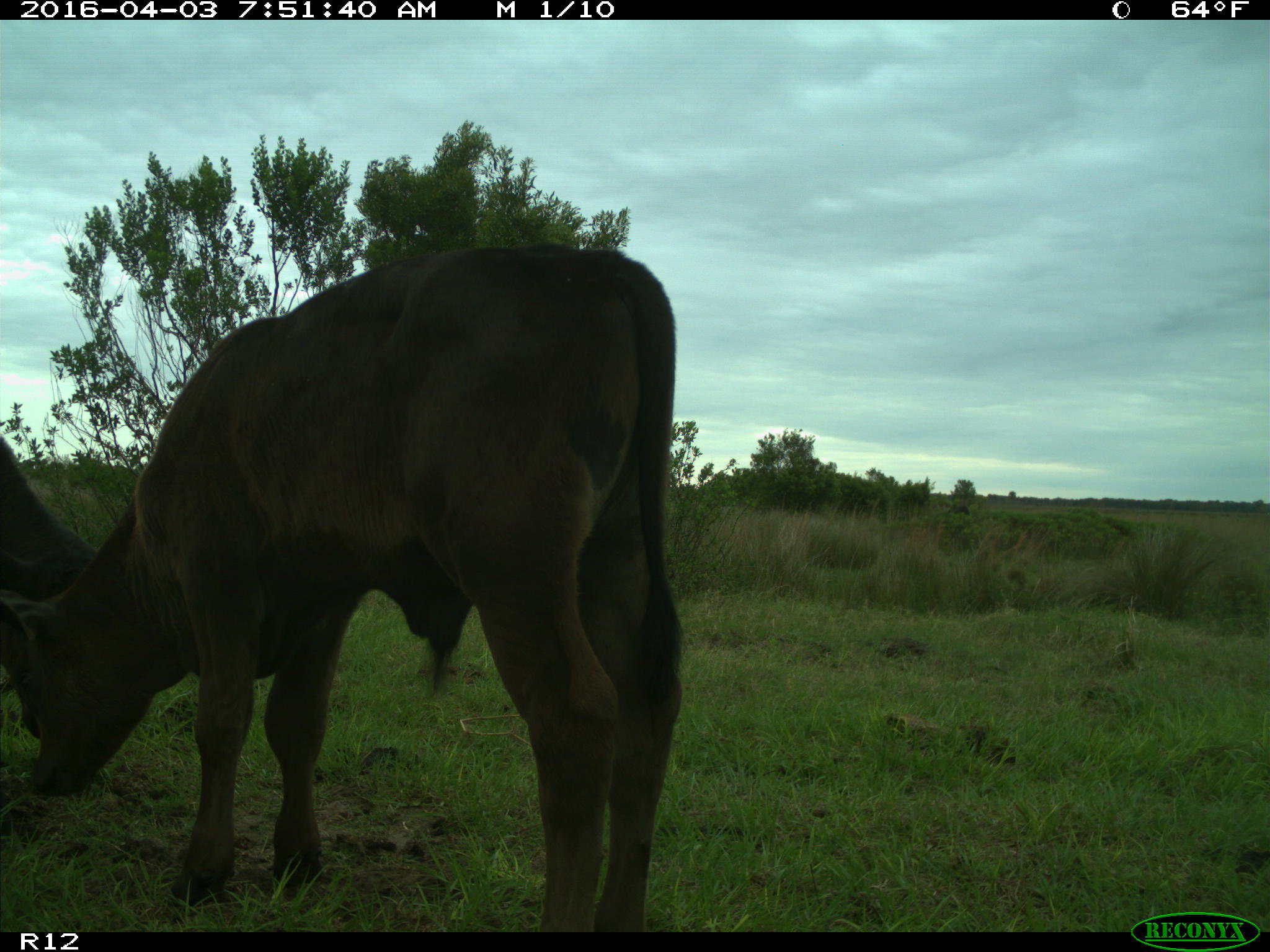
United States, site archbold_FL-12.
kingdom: Animalia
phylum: Chordata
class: Mammalia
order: Artiodactyla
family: Bovidae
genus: Bos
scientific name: Bos taurus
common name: domestic cow